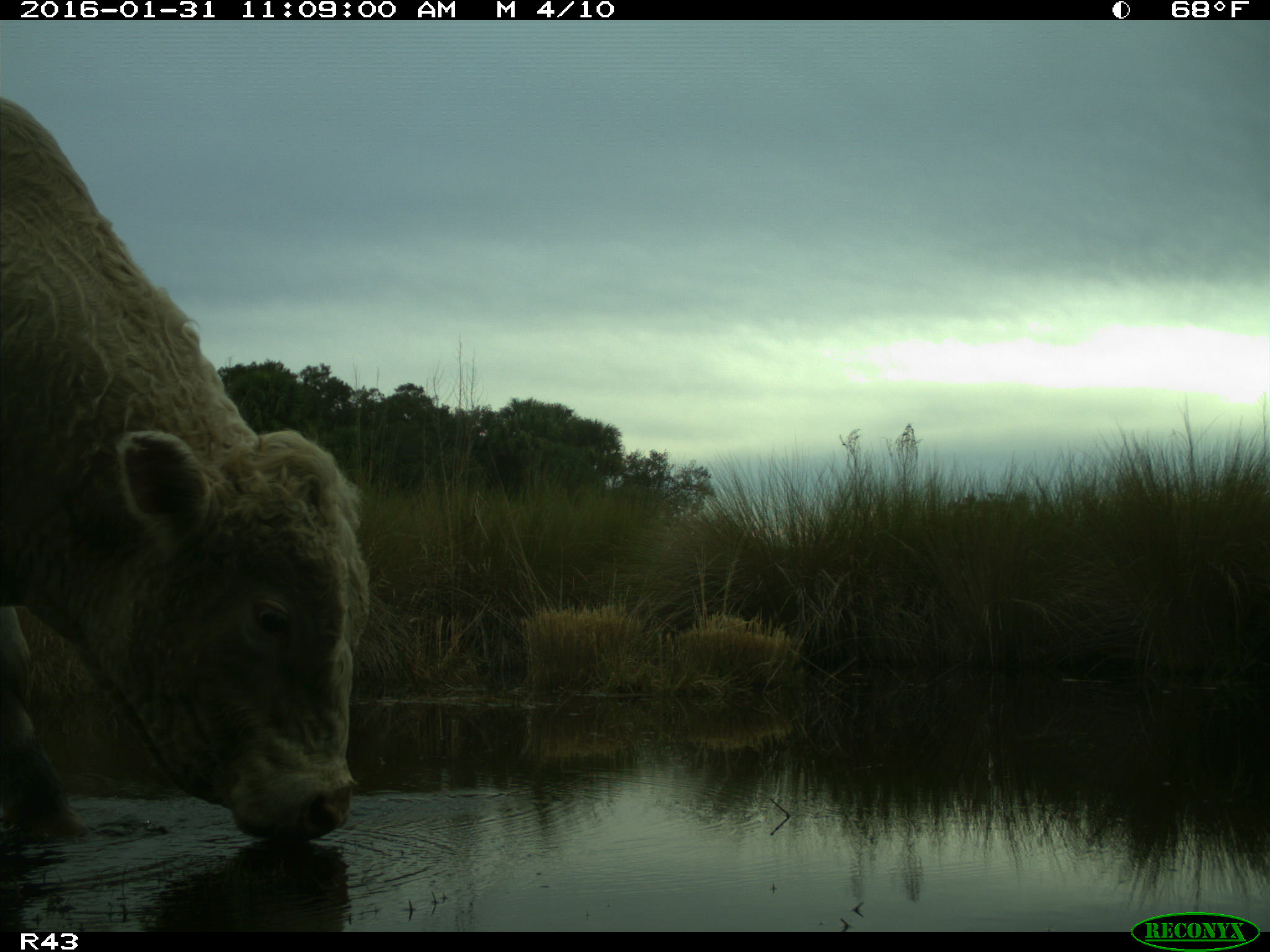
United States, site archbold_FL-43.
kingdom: Animalia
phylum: Chordata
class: Mammalia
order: Artiodactyla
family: Bovidae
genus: Bos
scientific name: Bos taurus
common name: domestic cow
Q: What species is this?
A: Bos taurus (domestic cow).